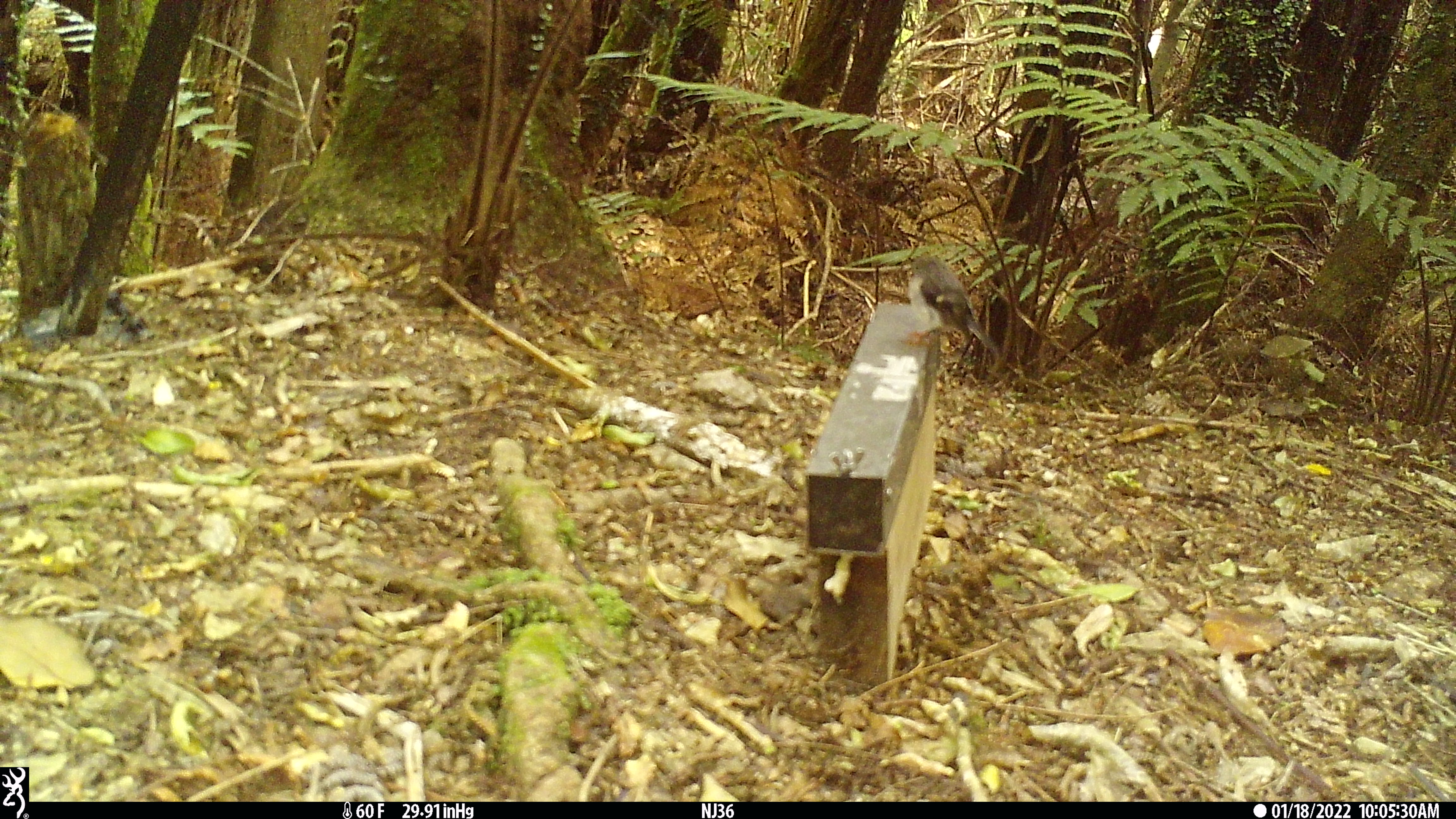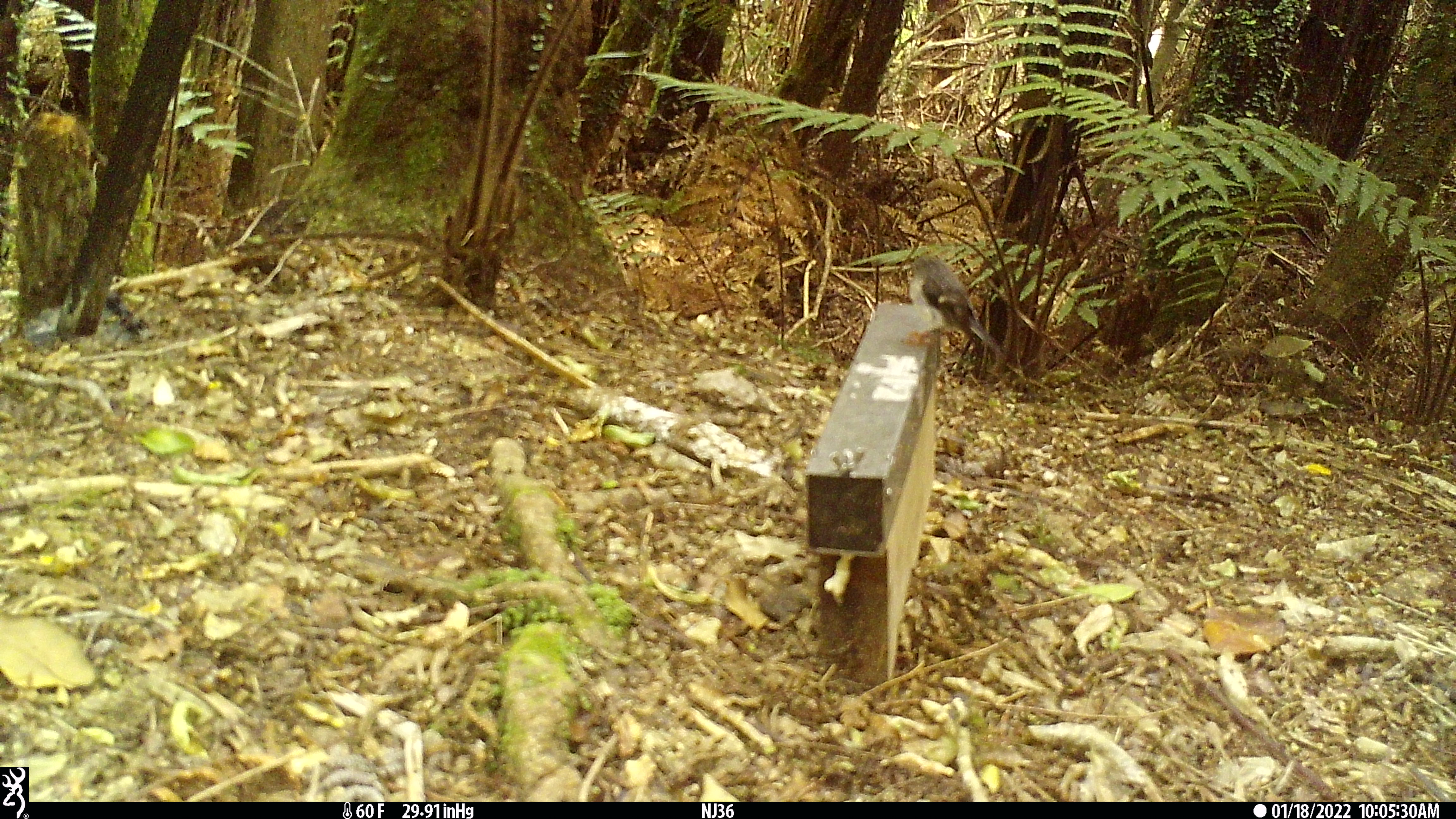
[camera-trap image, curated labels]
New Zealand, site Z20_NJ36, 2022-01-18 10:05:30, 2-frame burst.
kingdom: Animalia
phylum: Chordata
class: Aves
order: Passeriformes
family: Petroicidae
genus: Petroica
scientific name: Petroica macrocephala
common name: tomtit